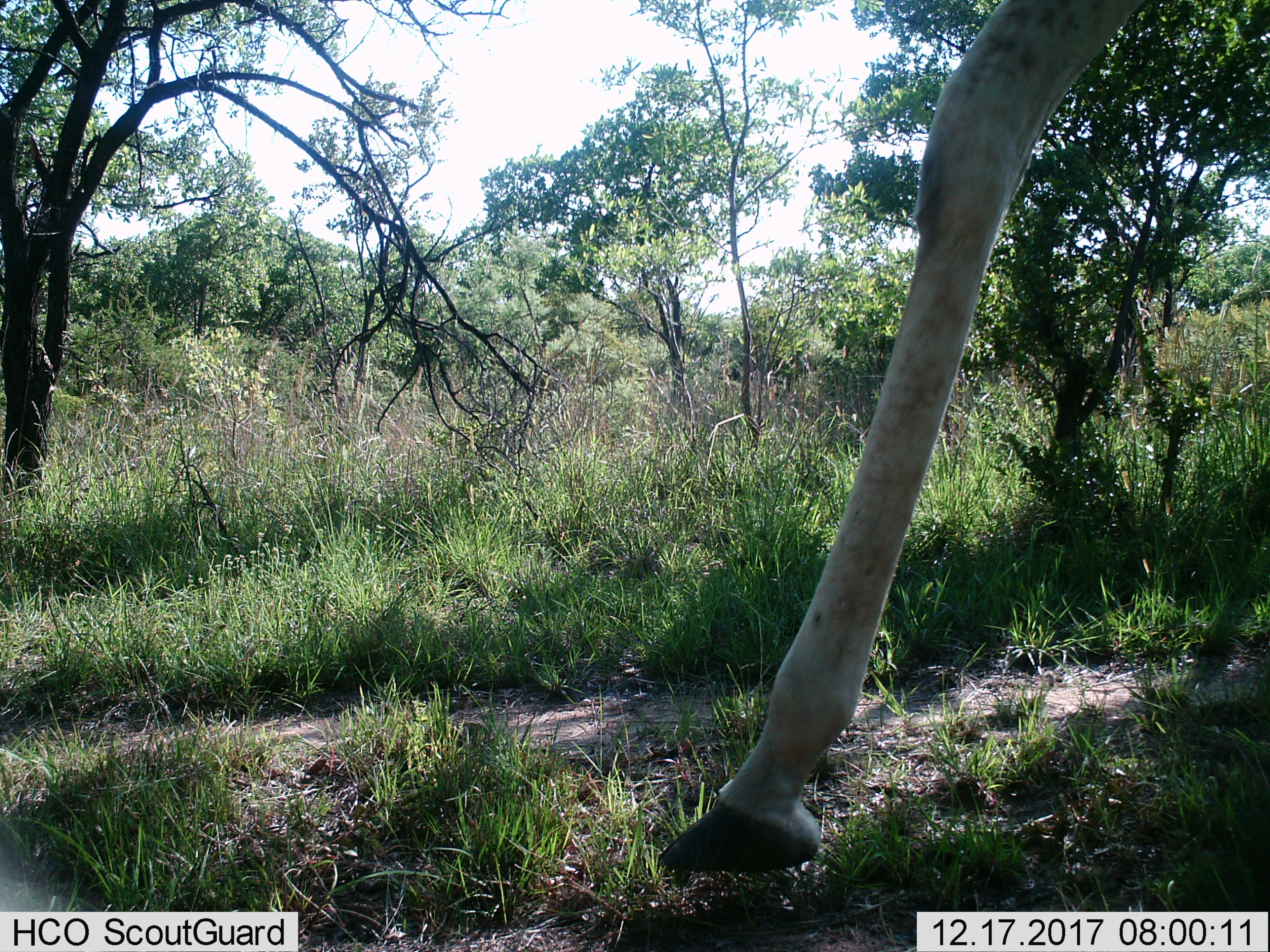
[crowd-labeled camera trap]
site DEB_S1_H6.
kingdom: Animalia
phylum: Chordata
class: Mammalia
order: Artiodactyla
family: Giraffidae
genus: Giraffa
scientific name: Giraffa camelopardalis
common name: giraffe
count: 1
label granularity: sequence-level